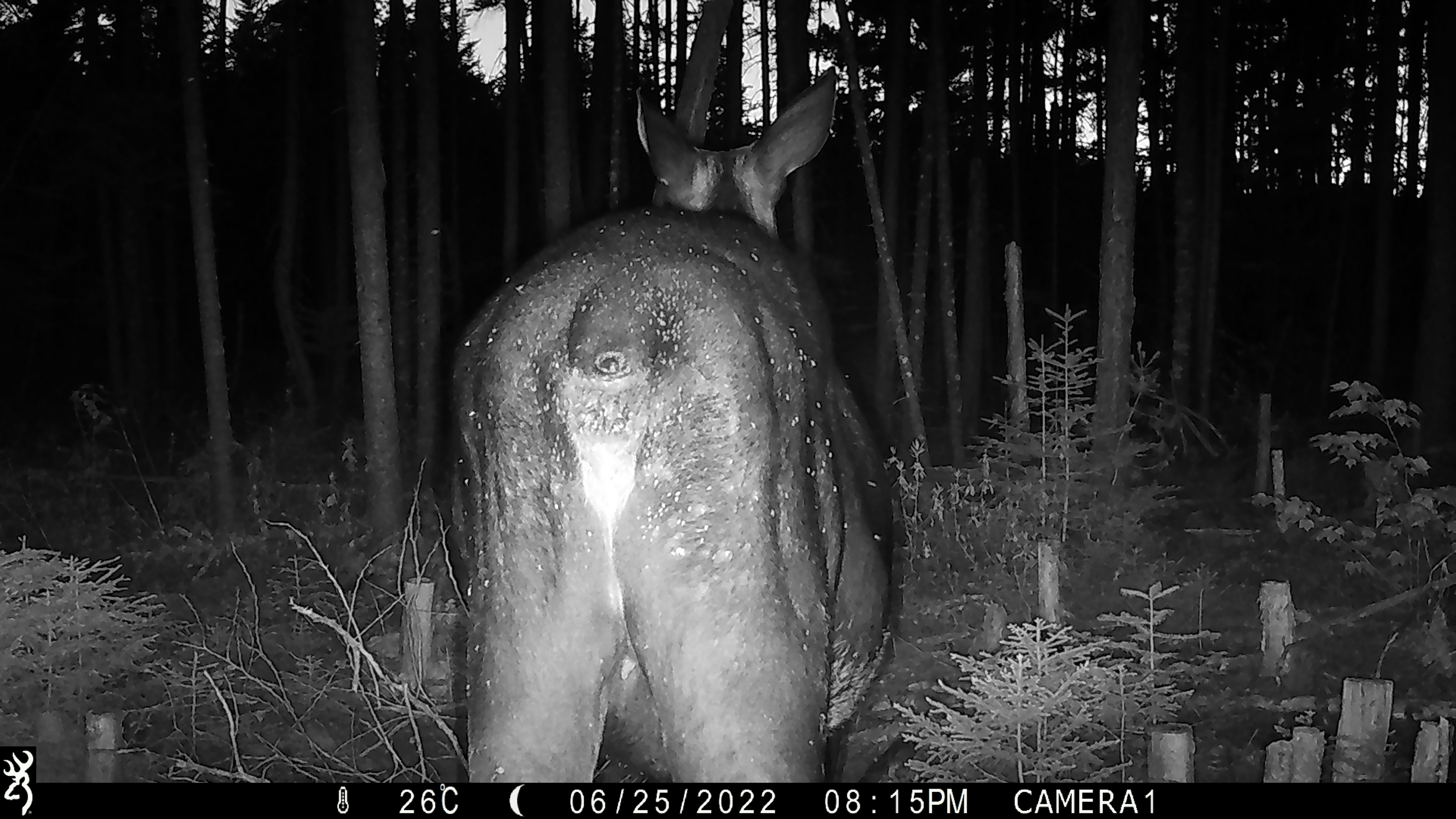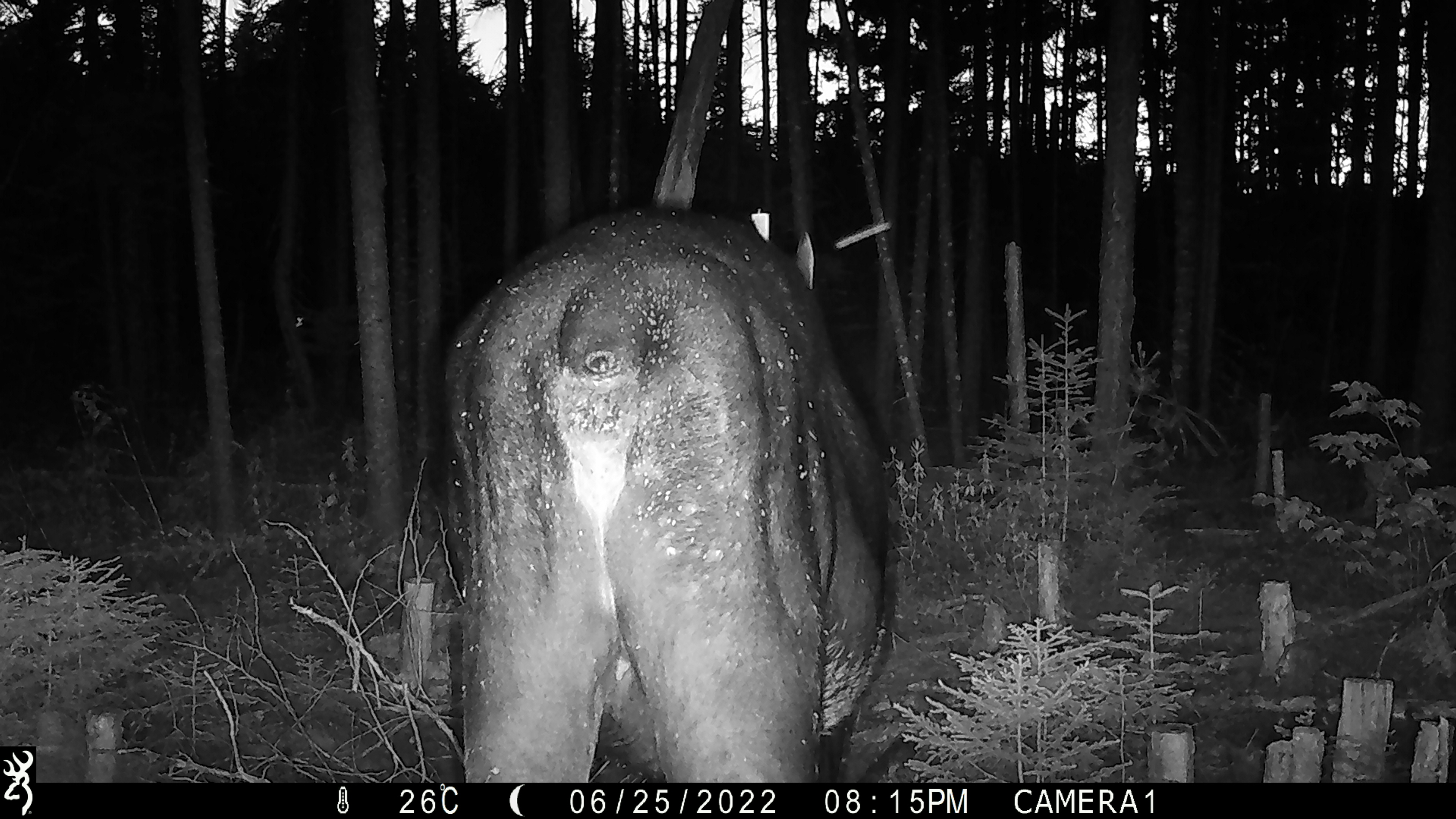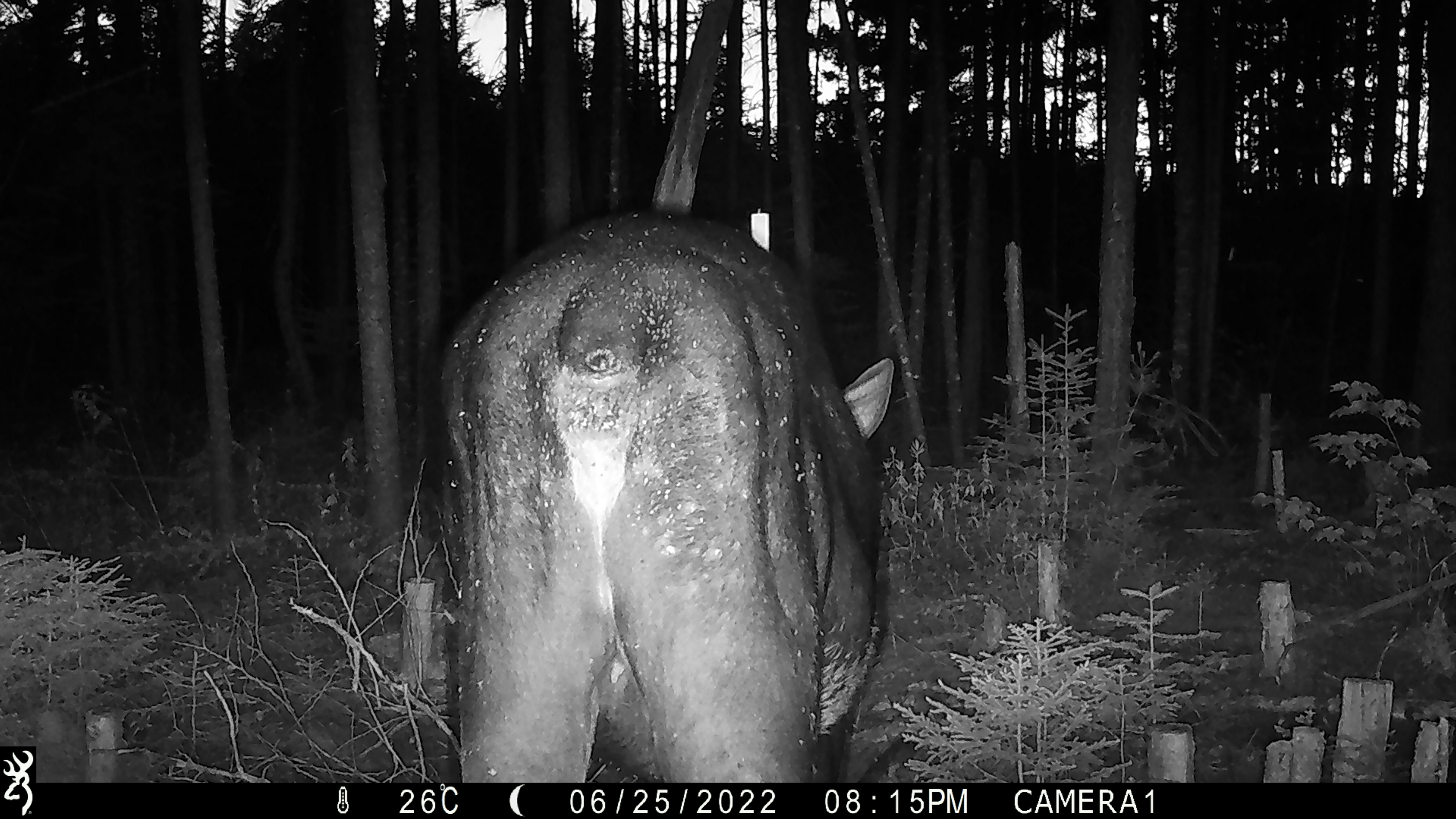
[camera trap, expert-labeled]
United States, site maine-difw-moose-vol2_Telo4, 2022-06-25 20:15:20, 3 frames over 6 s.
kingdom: Animalia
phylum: Chordata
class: Mammalia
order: Artiodactyla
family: Cervidae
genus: Alces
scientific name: Alces alces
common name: moose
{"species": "moose (Alces alces)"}